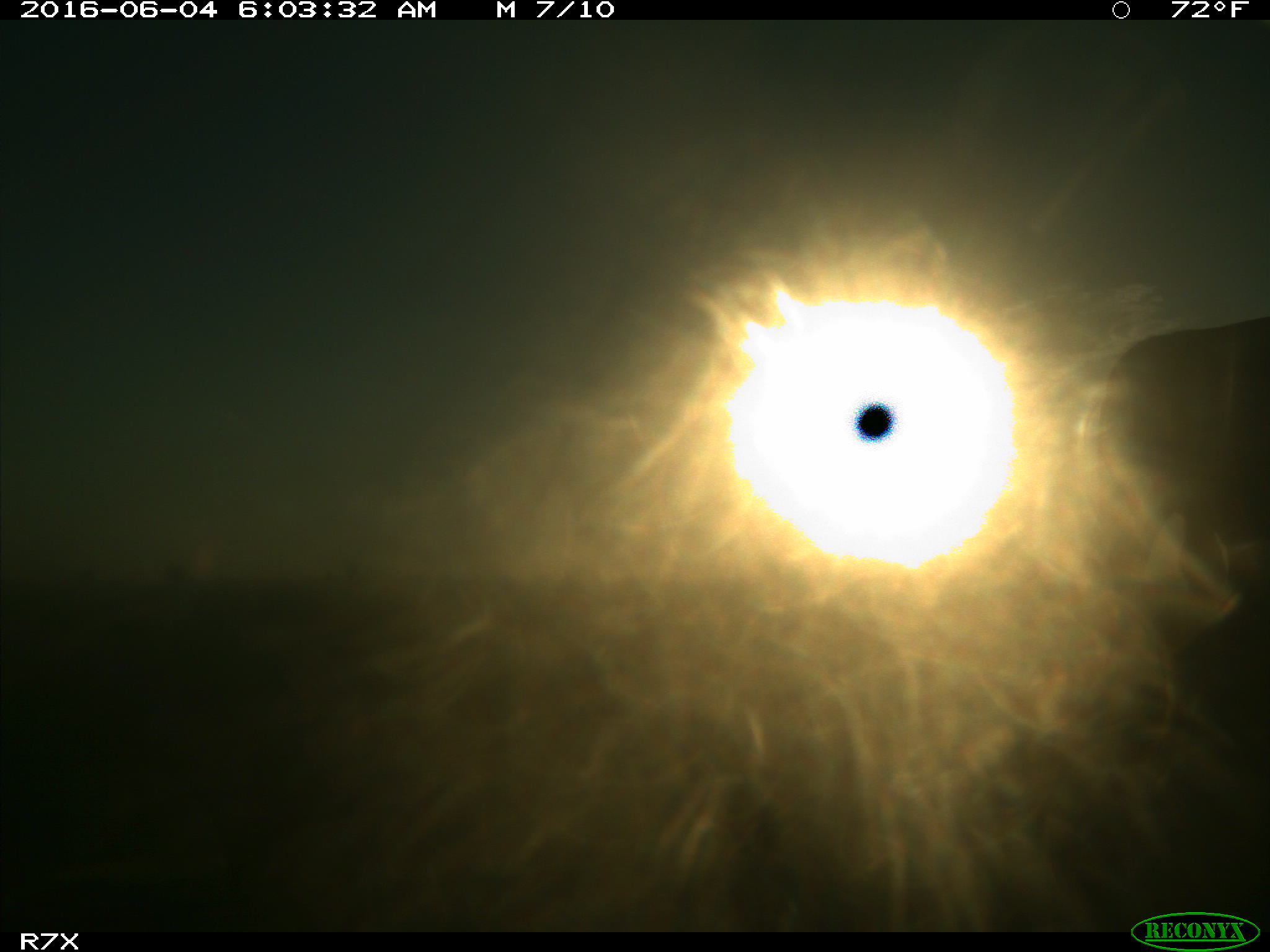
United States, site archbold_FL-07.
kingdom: Animalia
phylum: Chordata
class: Mammalia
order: Artiodactyla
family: Bovidae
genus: Bos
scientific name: Bos taurus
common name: domestic cow